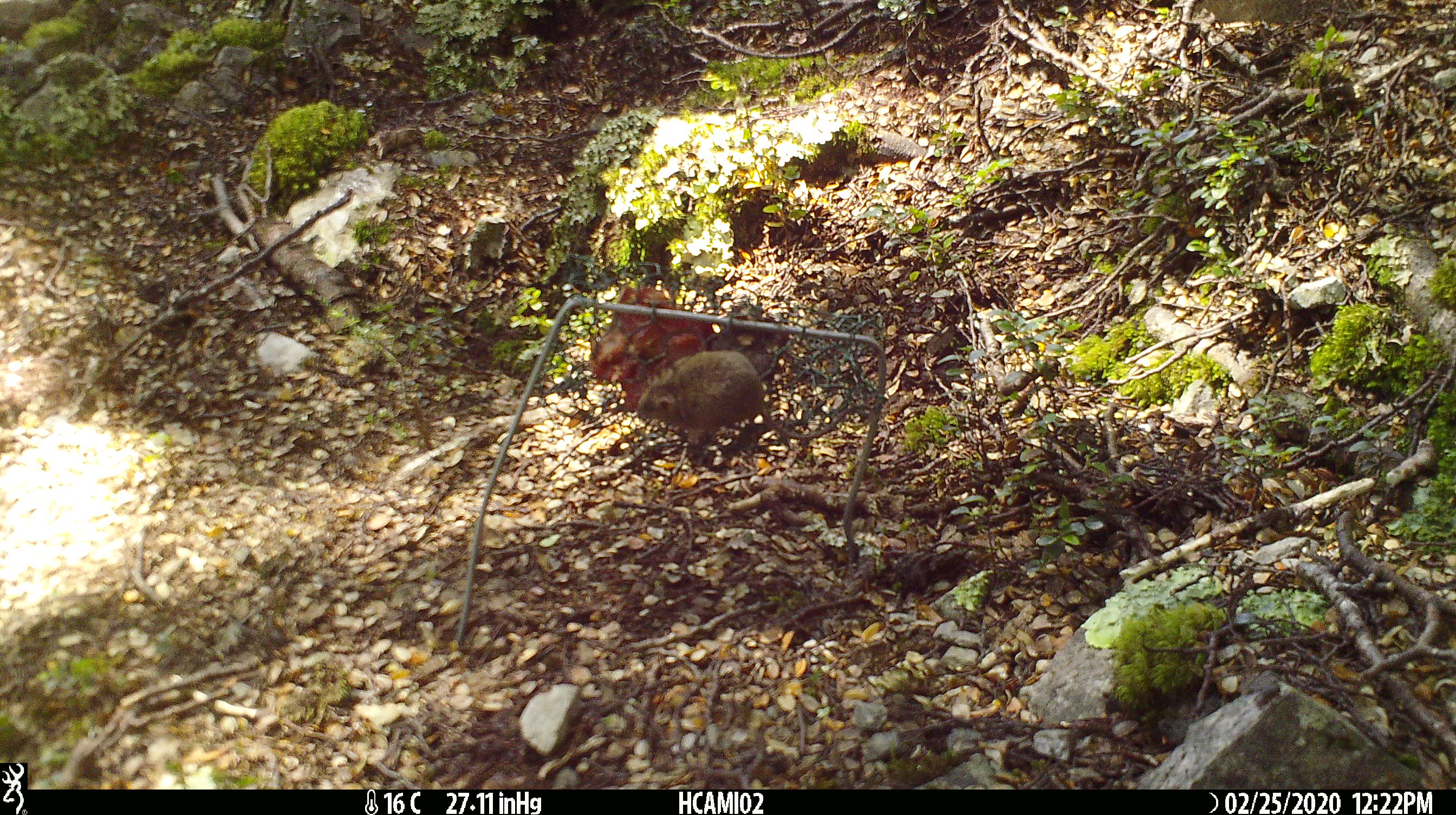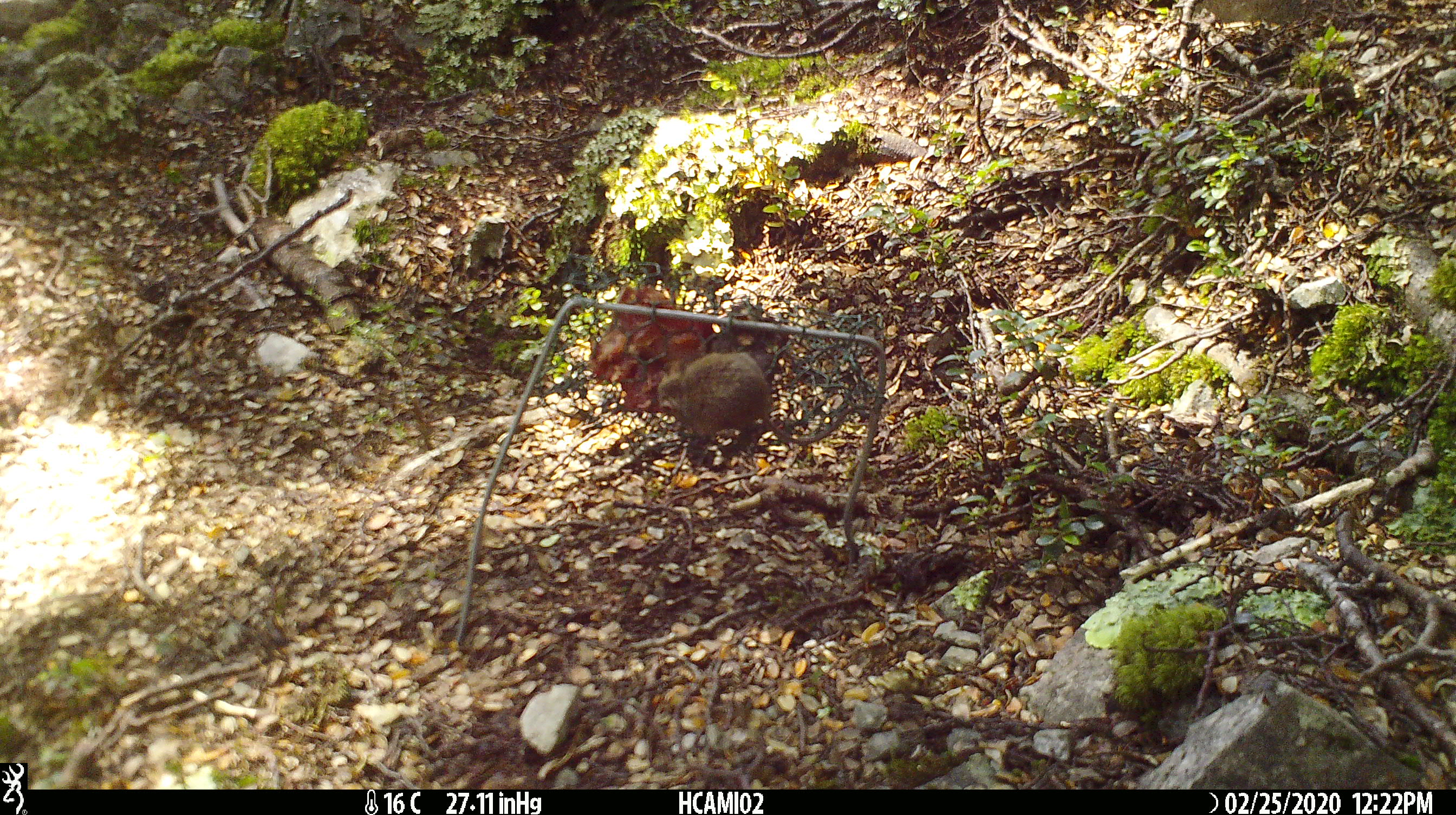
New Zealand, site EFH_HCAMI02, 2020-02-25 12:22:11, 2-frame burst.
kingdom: Animalia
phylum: Chordata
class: Mammalia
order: Rodentia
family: Muridae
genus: Mus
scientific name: Mus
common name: mouse